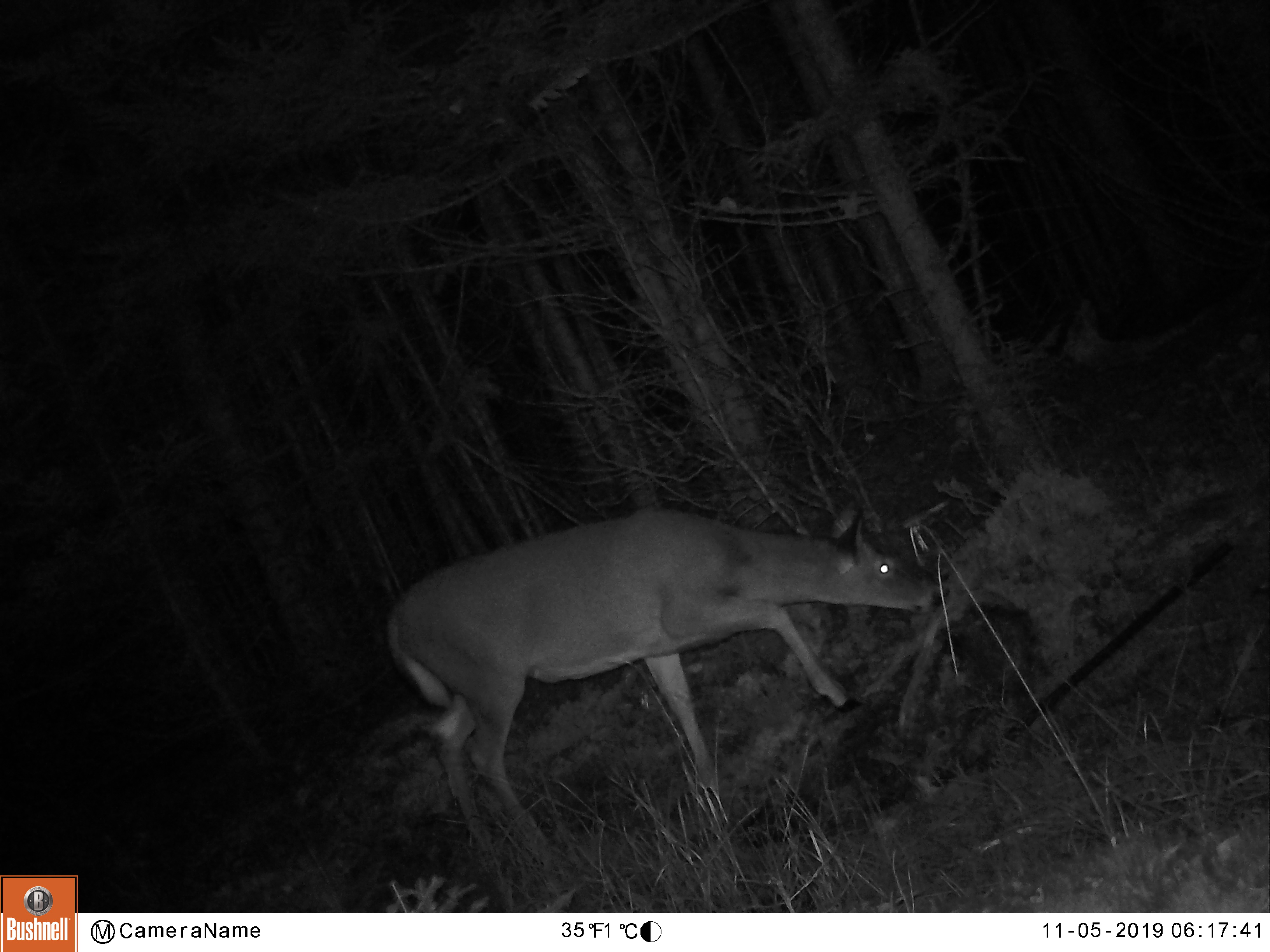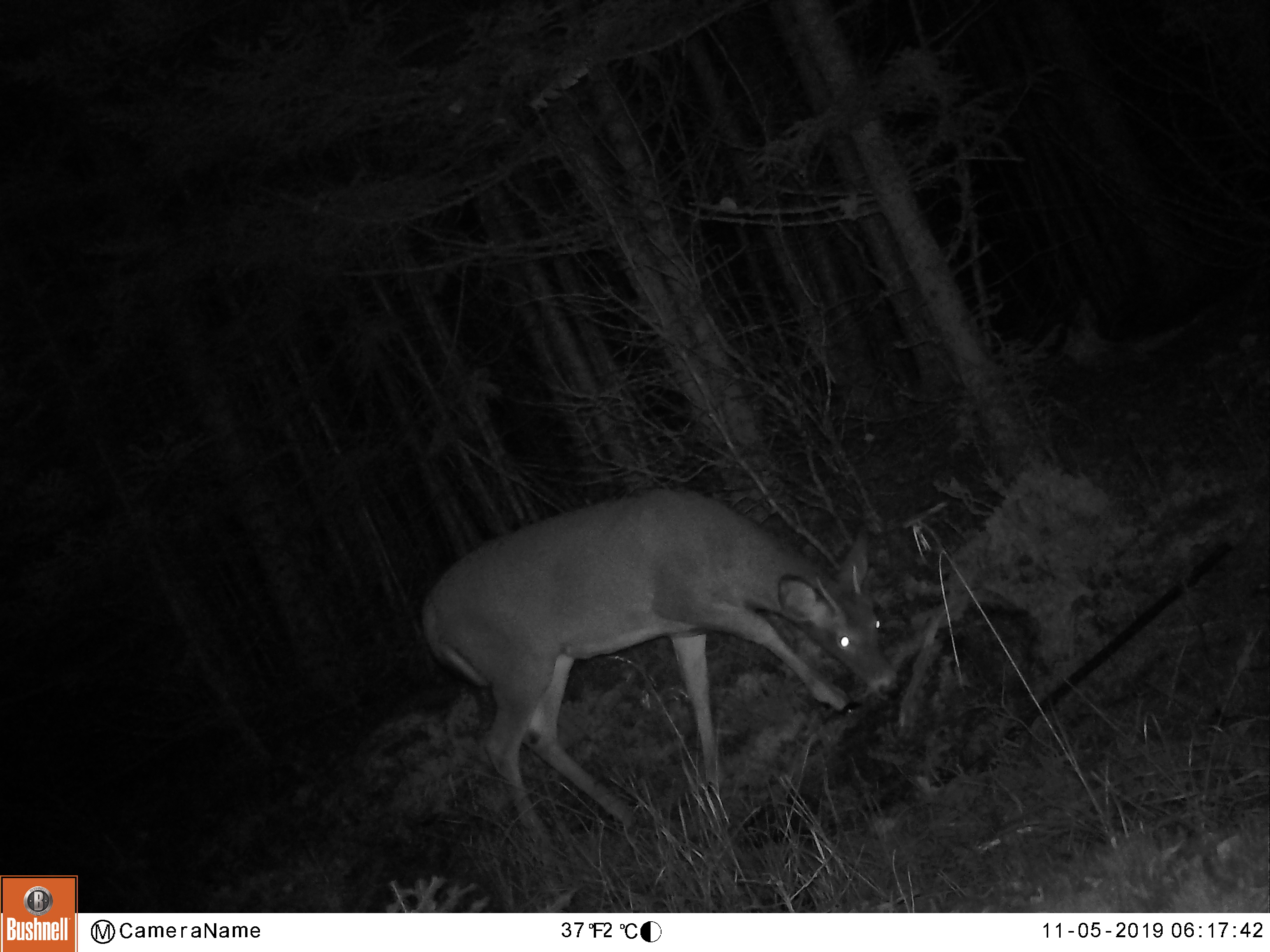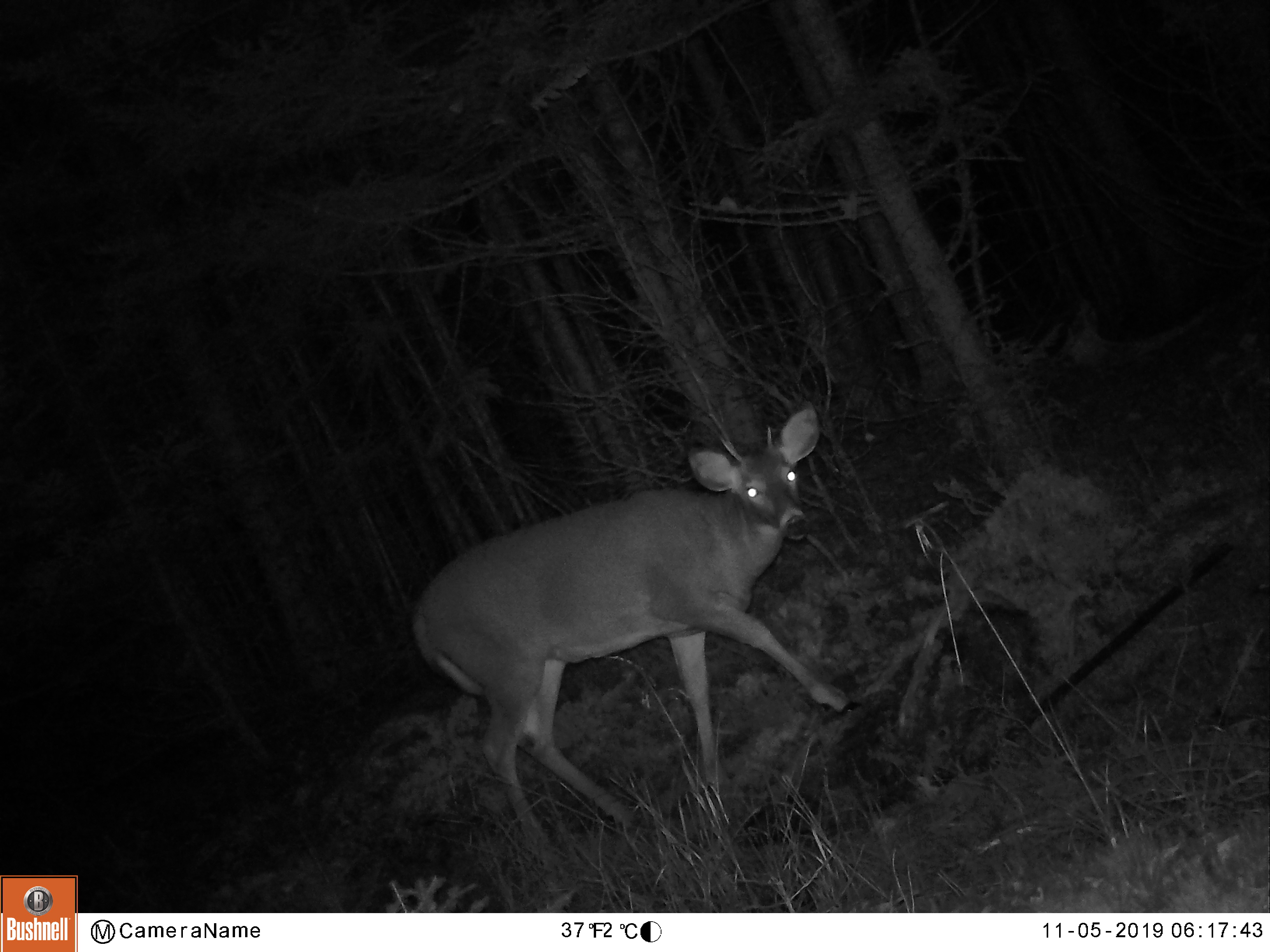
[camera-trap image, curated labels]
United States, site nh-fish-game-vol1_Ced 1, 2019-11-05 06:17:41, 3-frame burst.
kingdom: Animalia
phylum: Chordata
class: Mammalia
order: Artiodactyla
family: Cervidae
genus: Odocoileus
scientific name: Odocoileus virginianus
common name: white-tailed deer